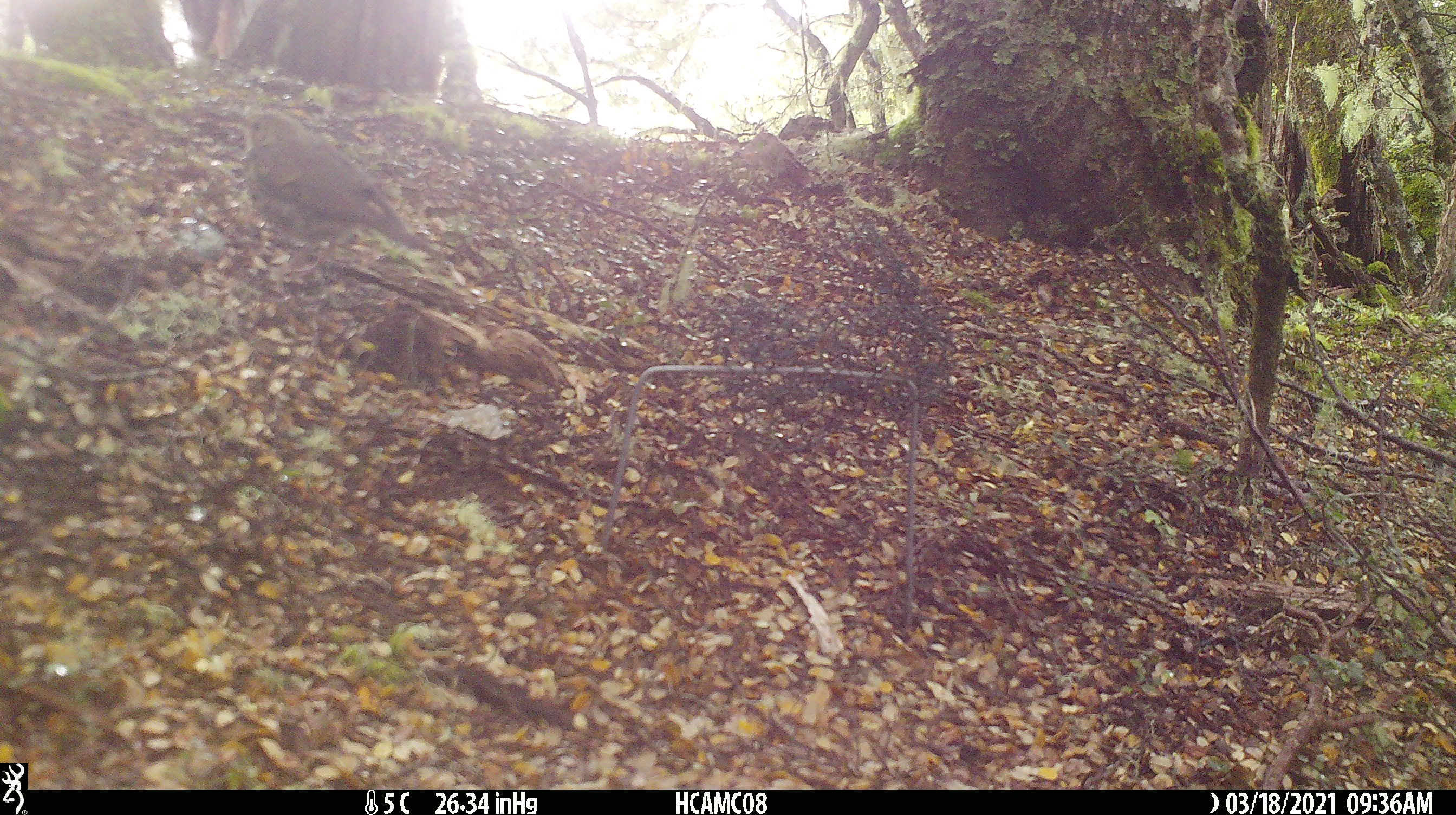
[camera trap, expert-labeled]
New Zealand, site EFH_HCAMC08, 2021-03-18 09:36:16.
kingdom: Animalia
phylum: Chordata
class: Aves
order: Passeriformes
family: Turdidae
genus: Turdus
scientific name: Turdus philomelos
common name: song thrush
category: thrush